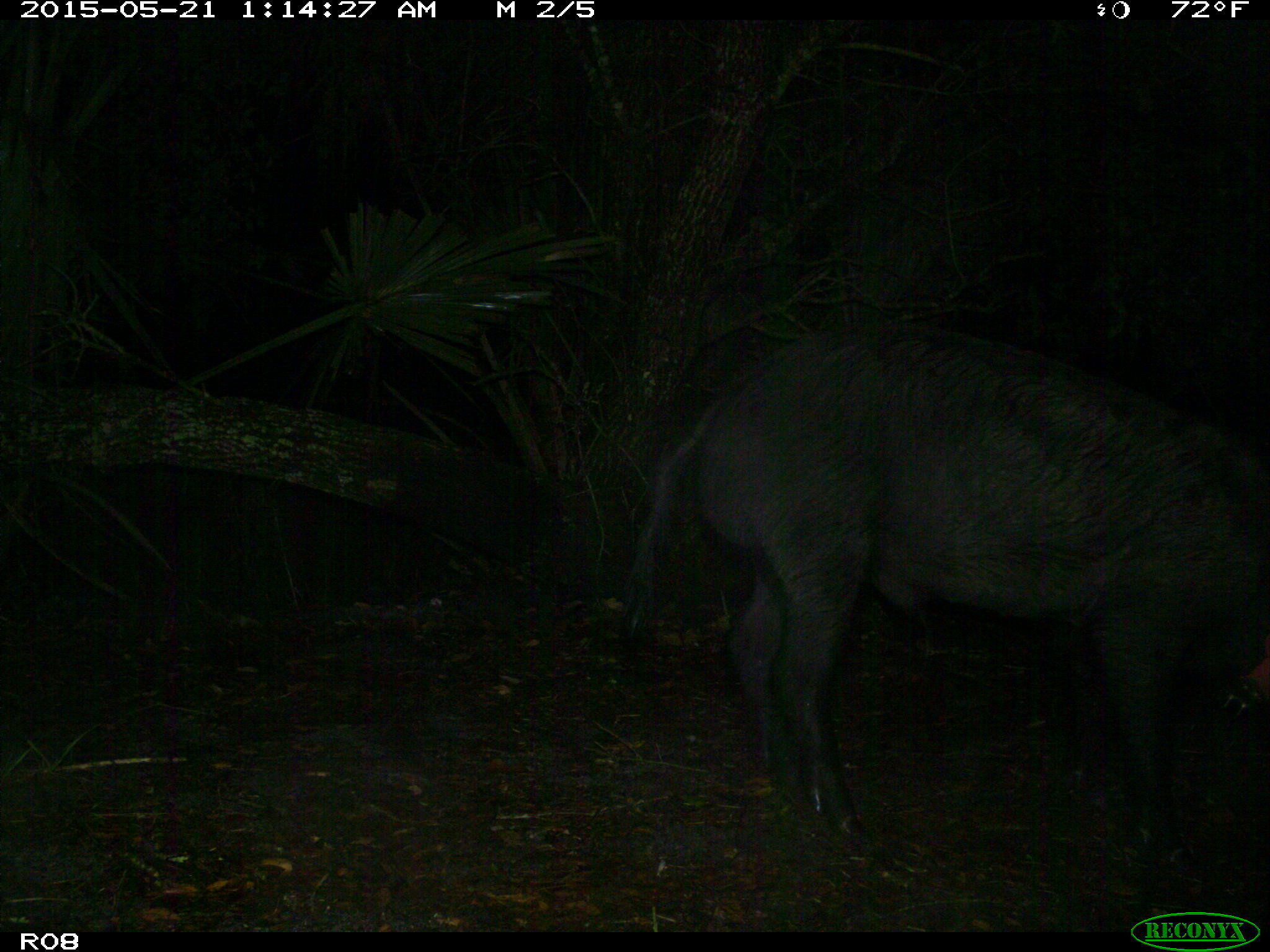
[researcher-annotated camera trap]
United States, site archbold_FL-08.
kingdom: Animalia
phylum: Chordata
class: Mammalia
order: Artiodactyla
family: Suidae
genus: Sus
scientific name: Sus scrofa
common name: wild boar